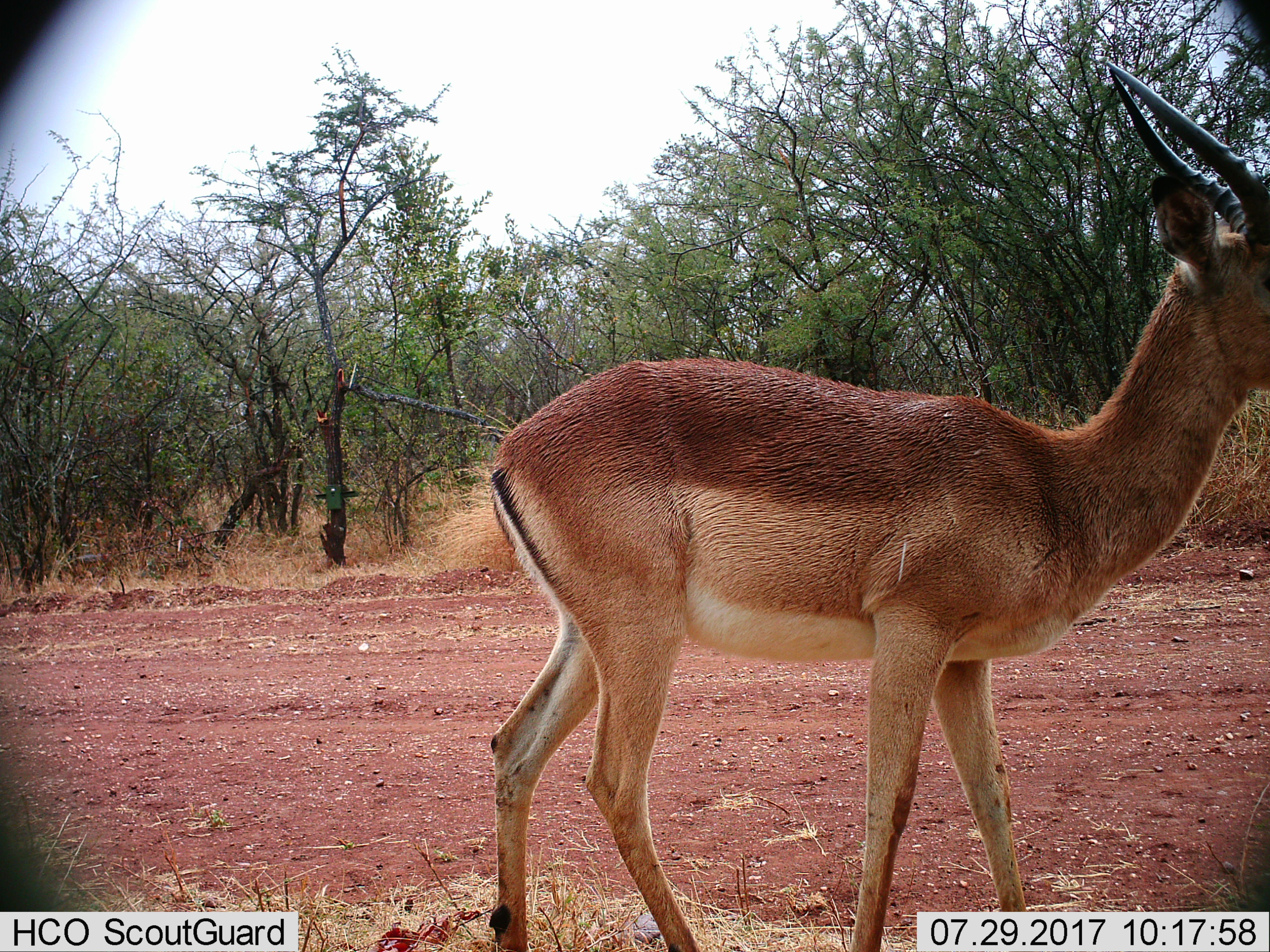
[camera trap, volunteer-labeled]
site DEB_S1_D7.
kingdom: Animalia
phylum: Chordata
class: Mammalia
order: Artiodactyla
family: Bovidae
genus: Aepyceros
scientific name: Aepyceros melampus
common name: impala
Impala (Aepyceros melampus), count 1. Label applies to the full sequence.